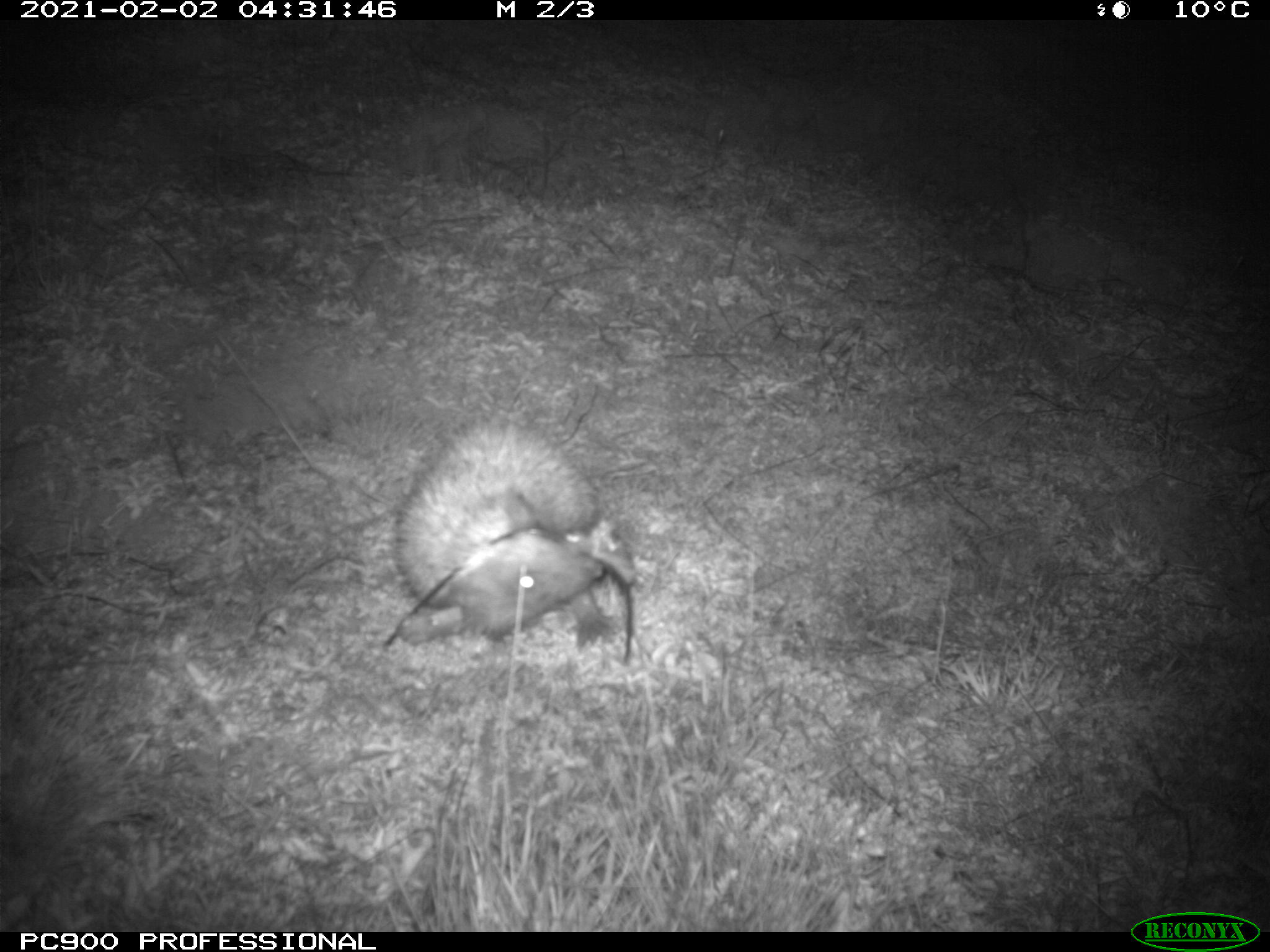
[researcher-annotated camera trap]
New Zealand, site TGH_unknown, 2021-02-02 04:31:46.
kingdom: Animalia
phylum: Chordata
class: Mammalia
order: Eulipotyphla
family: Erinaceidae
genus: Erinaceus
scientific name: Erinaceus europaeus europaeus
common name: european hedgehog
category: hedgehog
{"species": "hedgehog (european hedgehog) (Erinaceus europaeus europaeus)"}